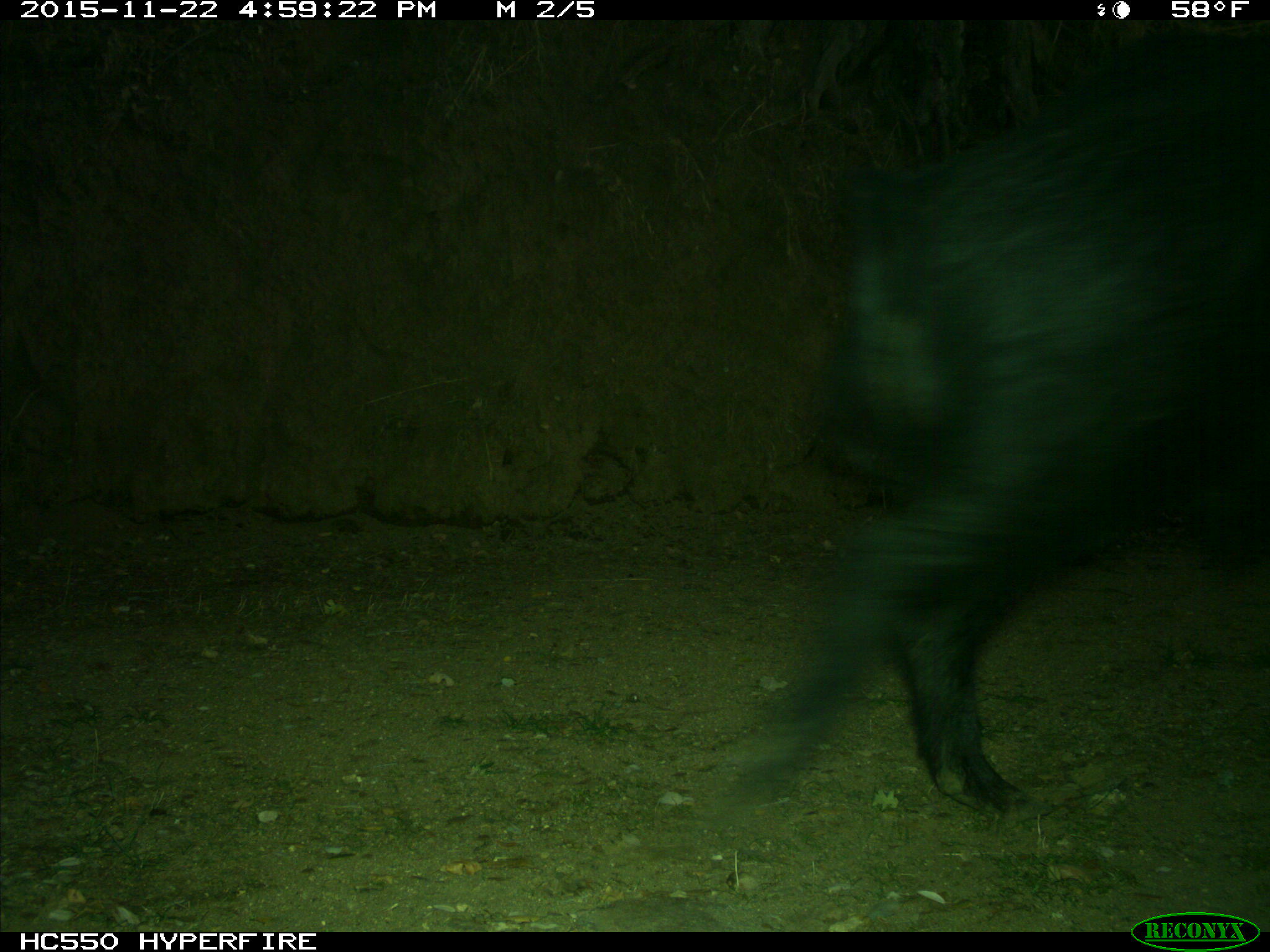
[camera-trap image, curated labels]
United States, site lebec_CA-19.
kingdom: Animalia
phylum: Chordata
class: Mammalia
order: Artiodactyla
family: Suidae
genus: Sus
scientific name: Sus scrofa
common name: wild boar